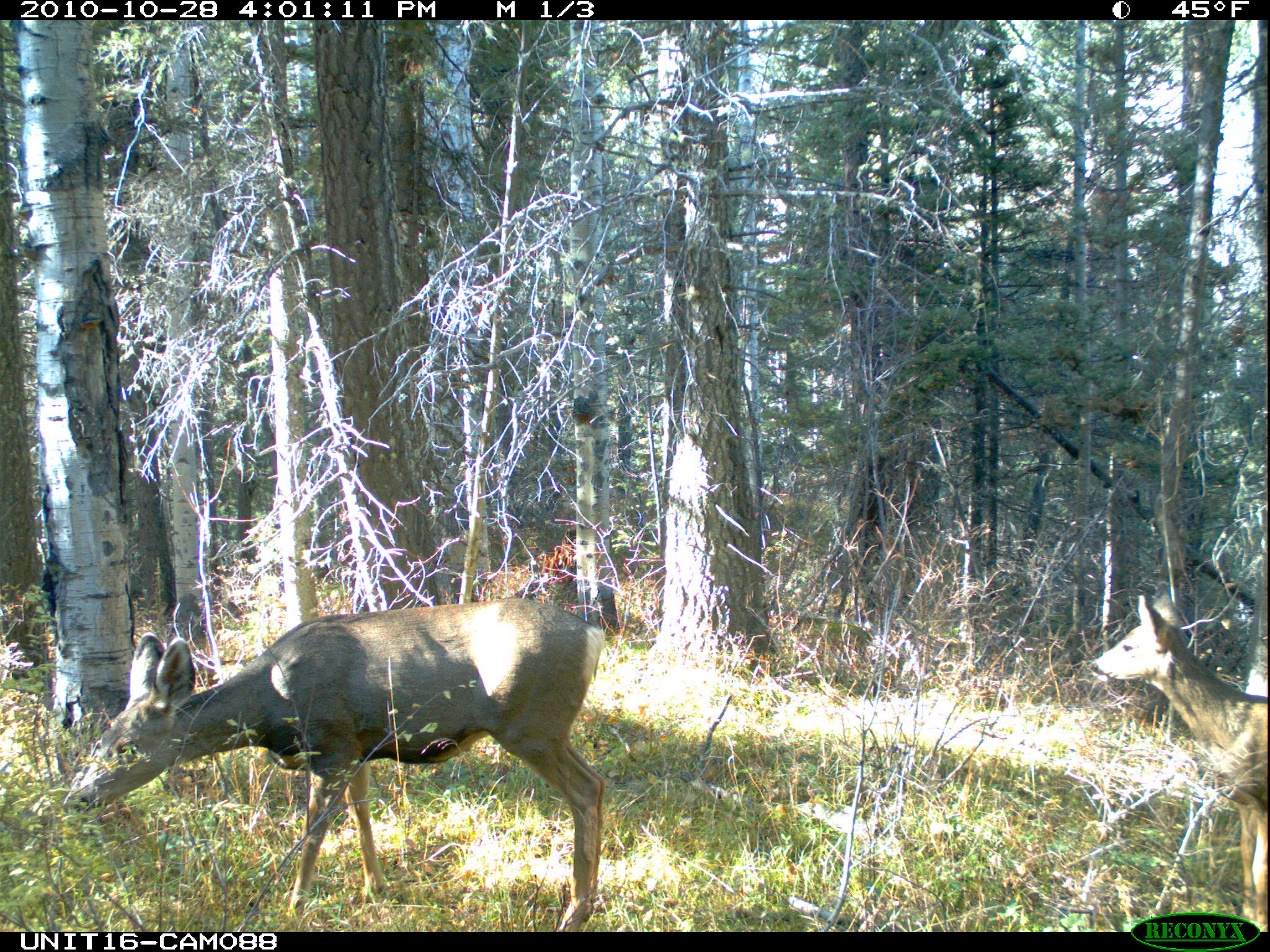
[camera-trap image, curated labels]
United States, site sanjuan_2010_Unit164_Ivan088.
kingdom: Animalia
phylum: Chordata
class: Mammalia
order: Artiodactyla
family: Cervidae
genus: Odocoileus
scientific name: Odocoileus hemionus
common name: mule deer